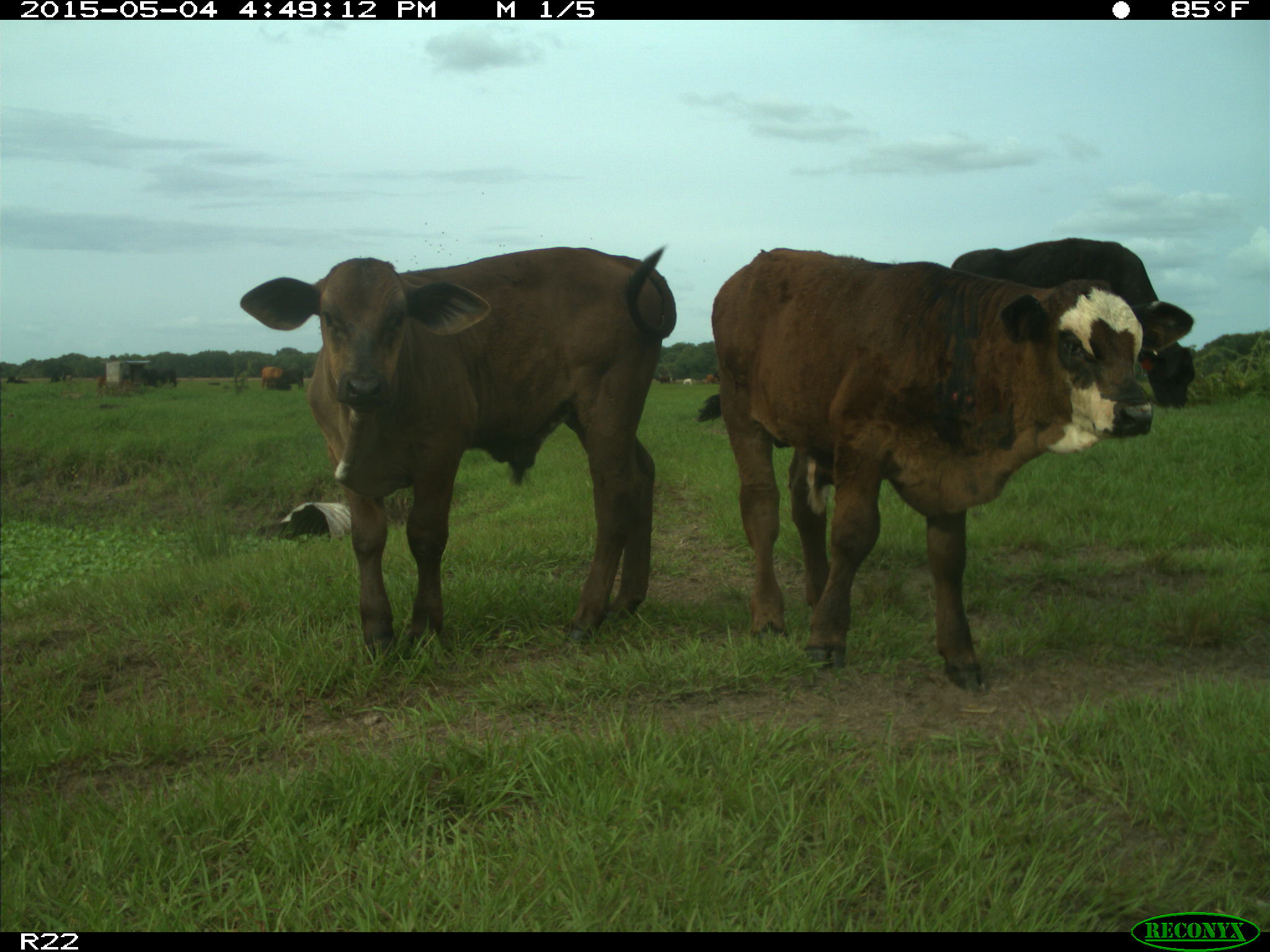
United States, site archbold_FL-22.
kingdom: Animalia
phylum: Chordata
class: Mammalia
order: Artiodactyla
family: Bovidae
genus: Bos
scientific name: Bos taurus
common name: domestic cow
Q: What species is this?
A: Bos taurus (domestic cow).